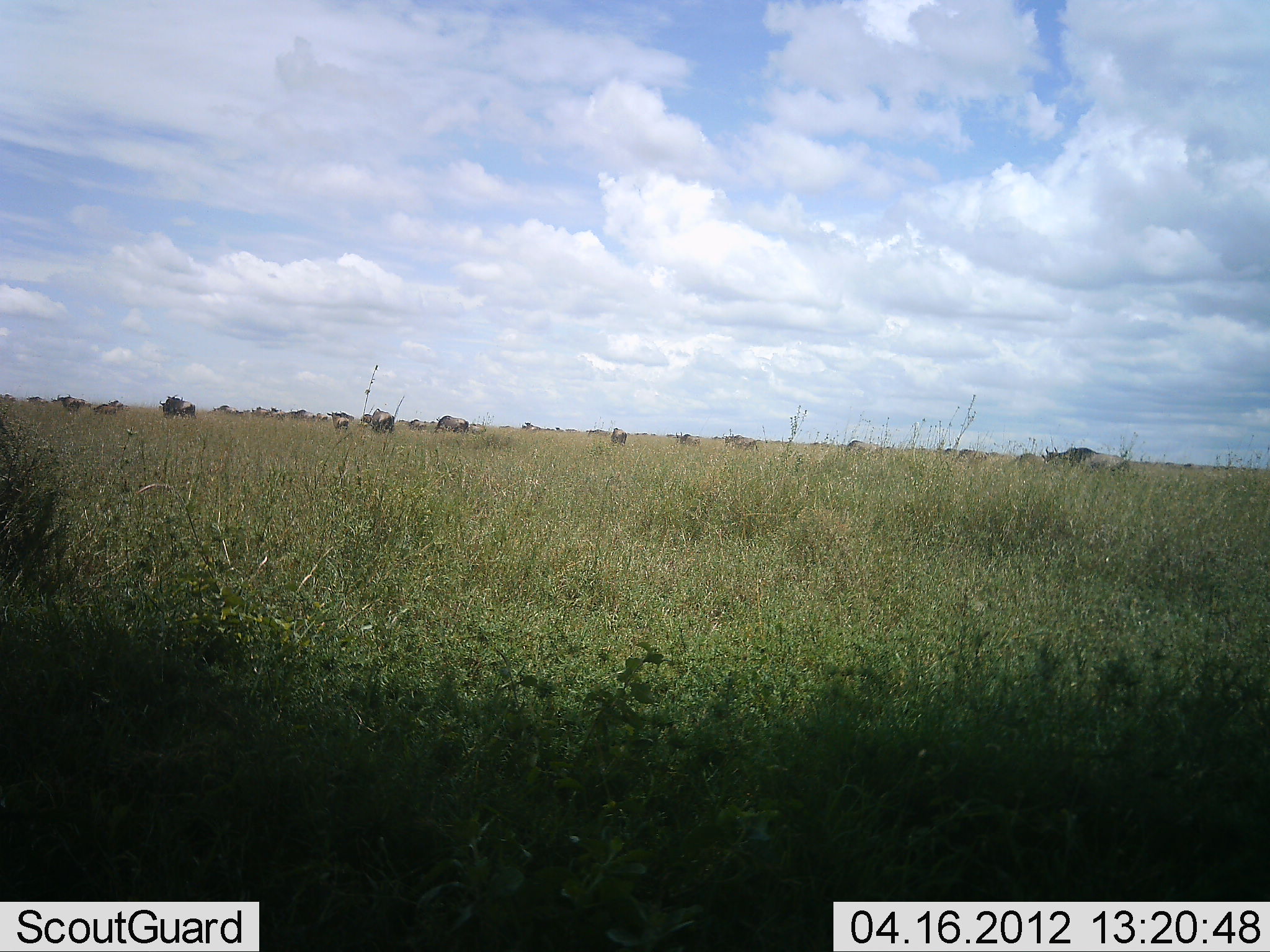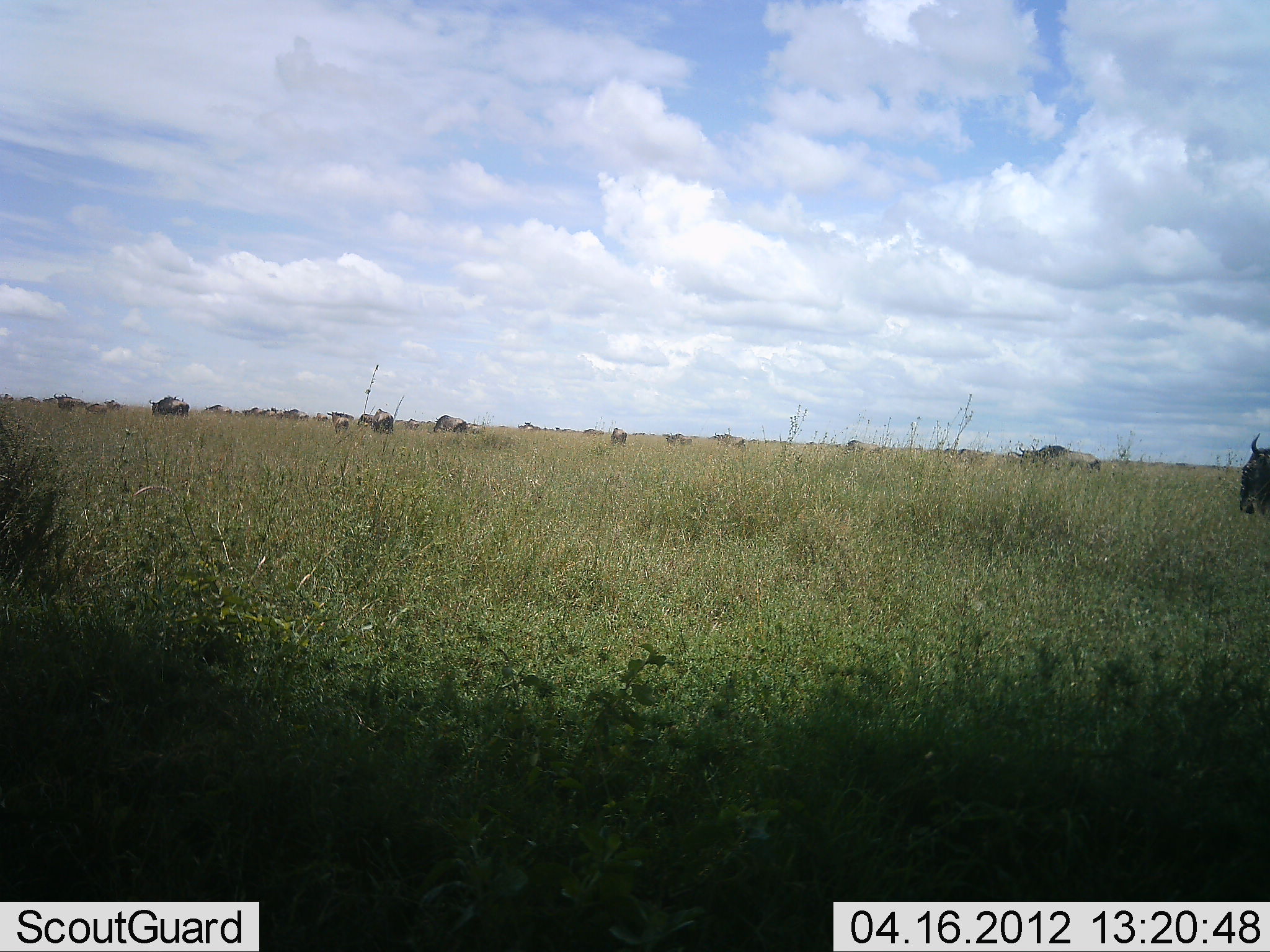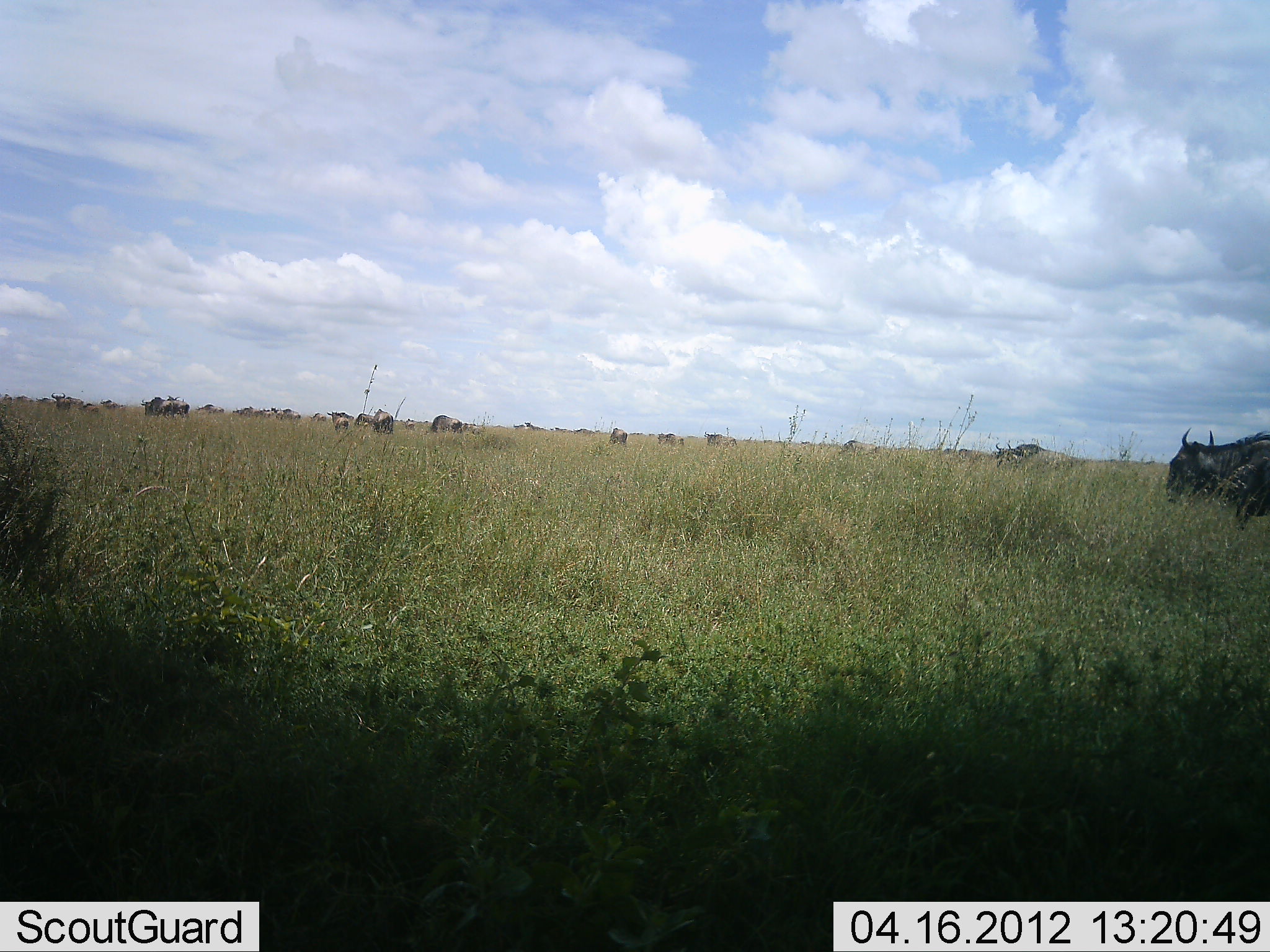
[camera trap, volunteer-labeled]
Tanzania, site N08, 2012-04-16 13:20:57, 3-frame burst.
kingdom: Animalia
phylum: Chordata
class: Mammalia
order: Artiodactyla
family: Bovidae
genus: Connochaetes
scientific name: Connochaetes taurinus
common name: blue wildebeest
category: wildebeest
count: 11-50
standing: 5%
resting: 0%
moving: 89%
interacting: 0%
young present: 0%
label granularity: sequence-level